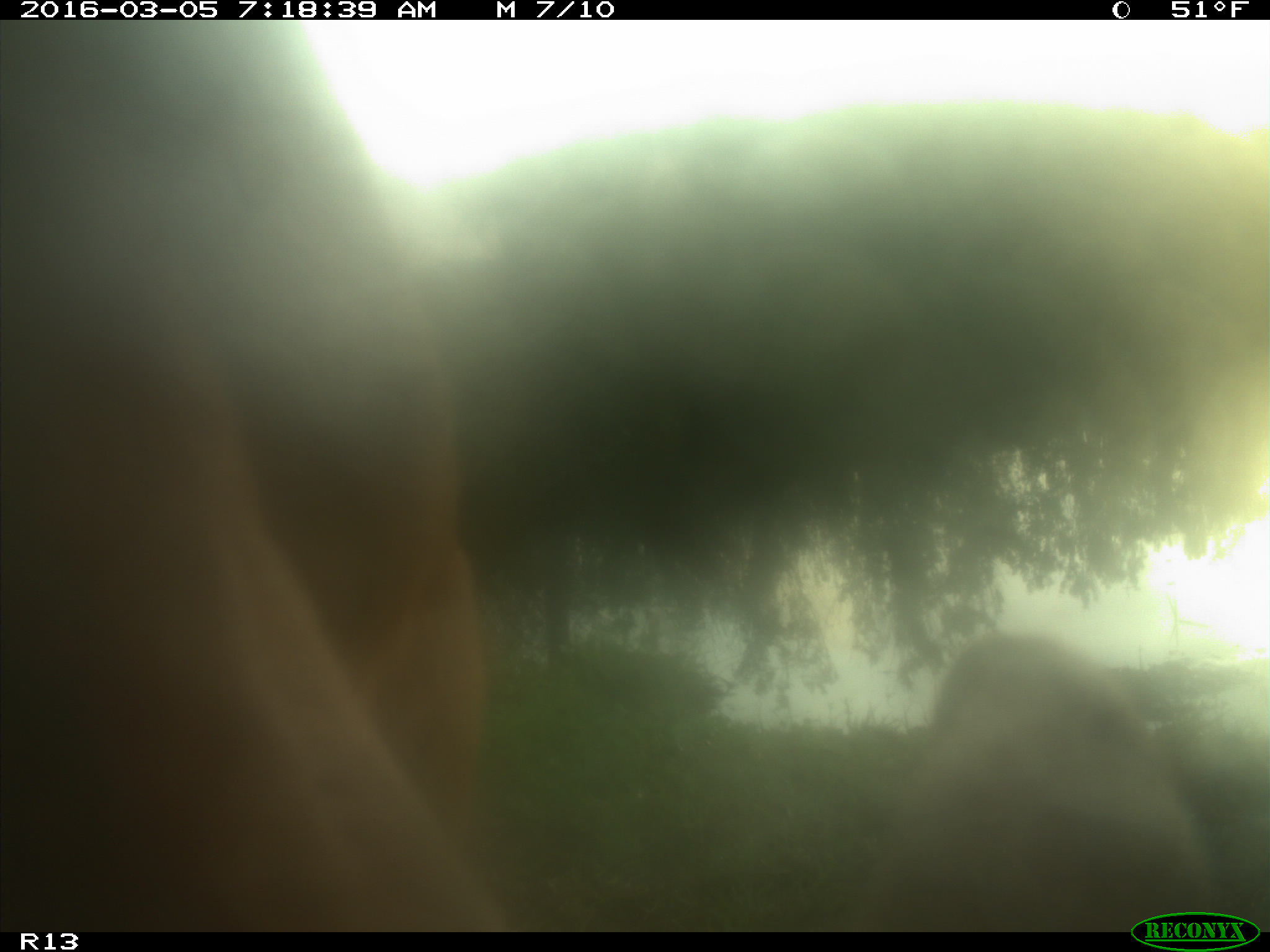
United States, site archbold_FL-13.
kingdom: Animalia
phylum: Chordata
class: Mammalia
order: Artiodactyla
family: Bovidae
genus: Bos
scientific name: Bos taurus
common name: domestic cow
Bos taurus (domestic cow).